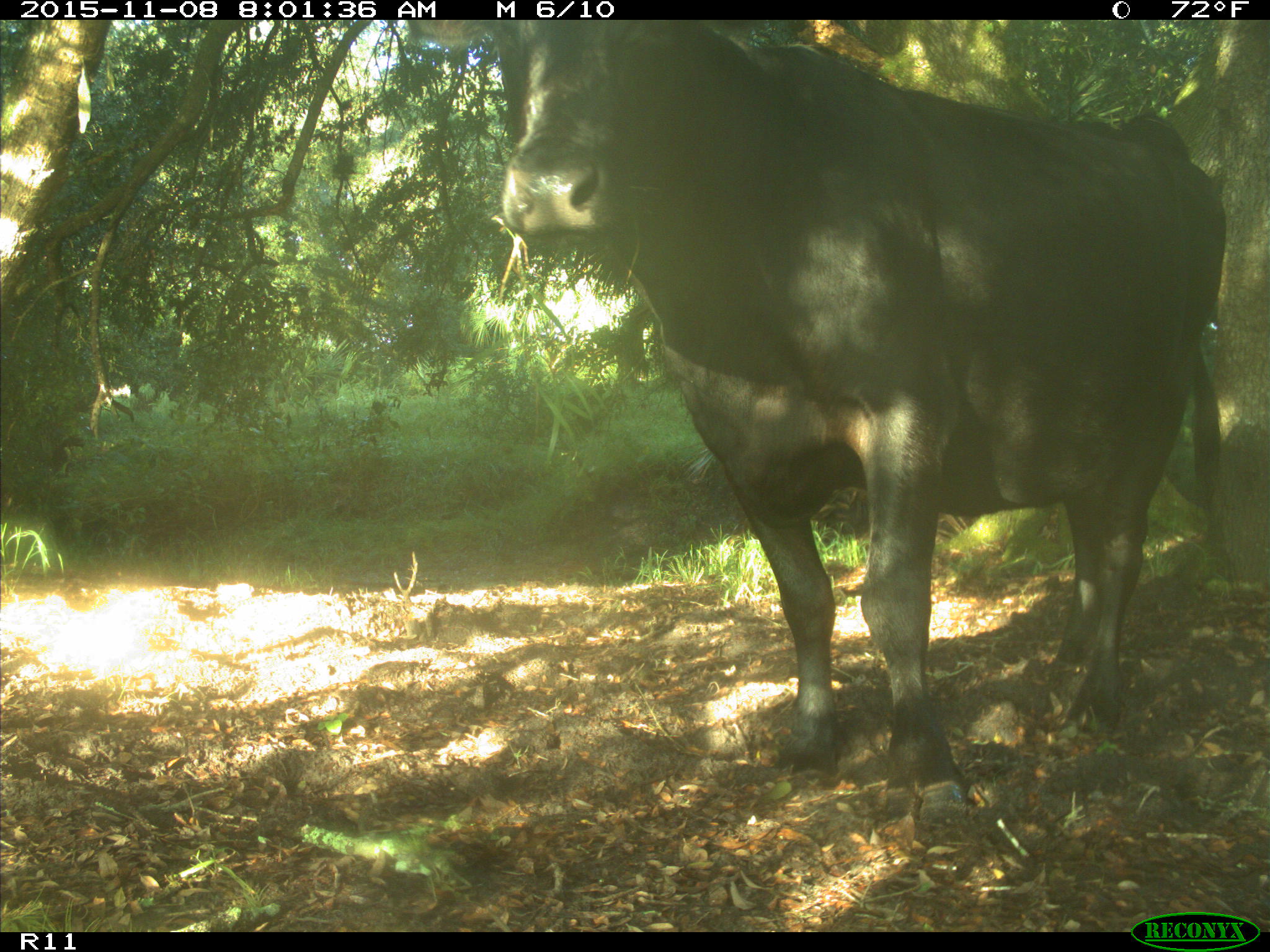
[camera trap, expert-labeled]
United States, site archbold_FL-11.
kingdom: Animalia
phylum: Chordata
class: Mammalia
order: Artiodactyla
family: Bovidae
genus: Bos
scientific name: Bos taurus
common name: domestic cow